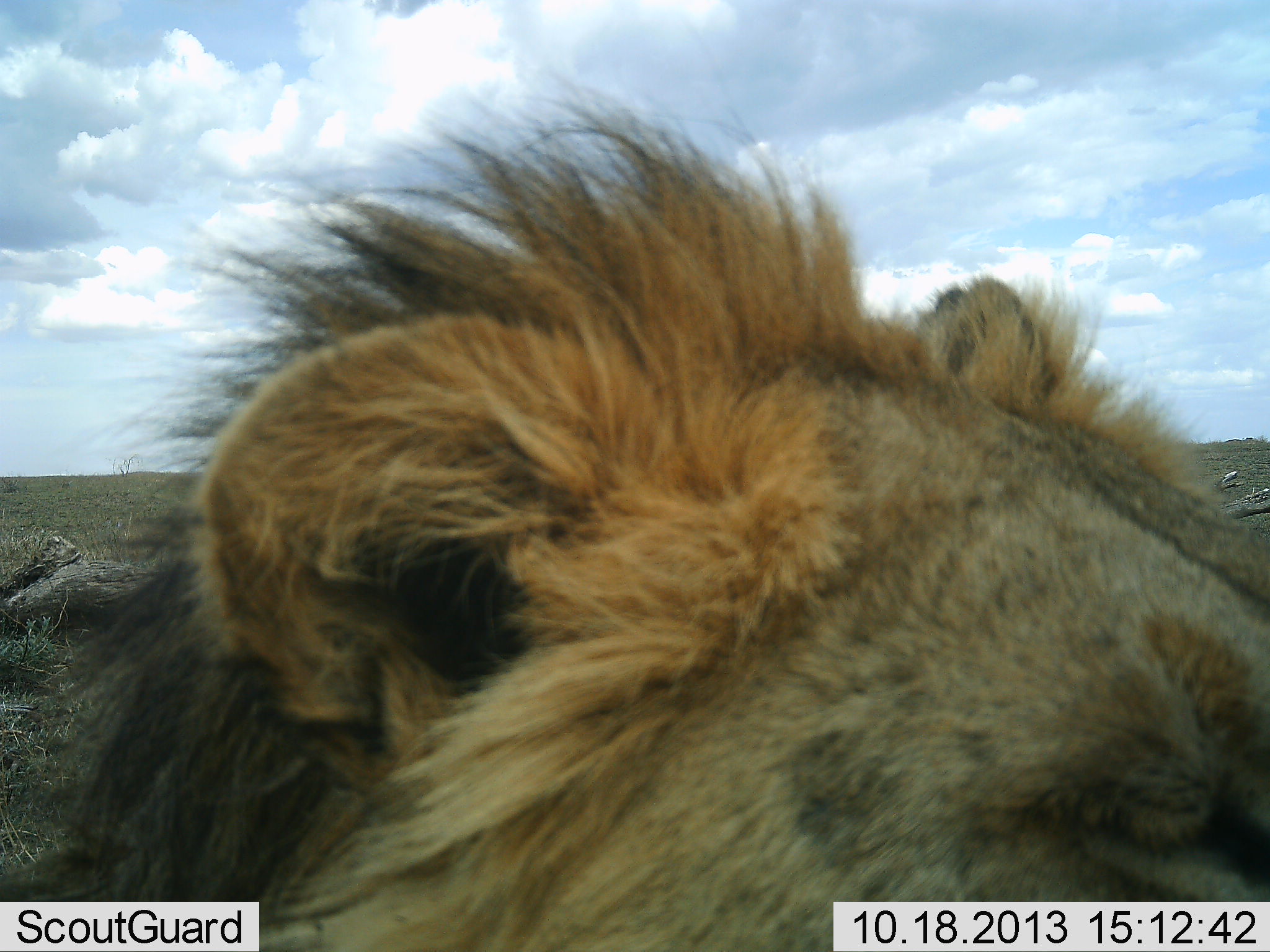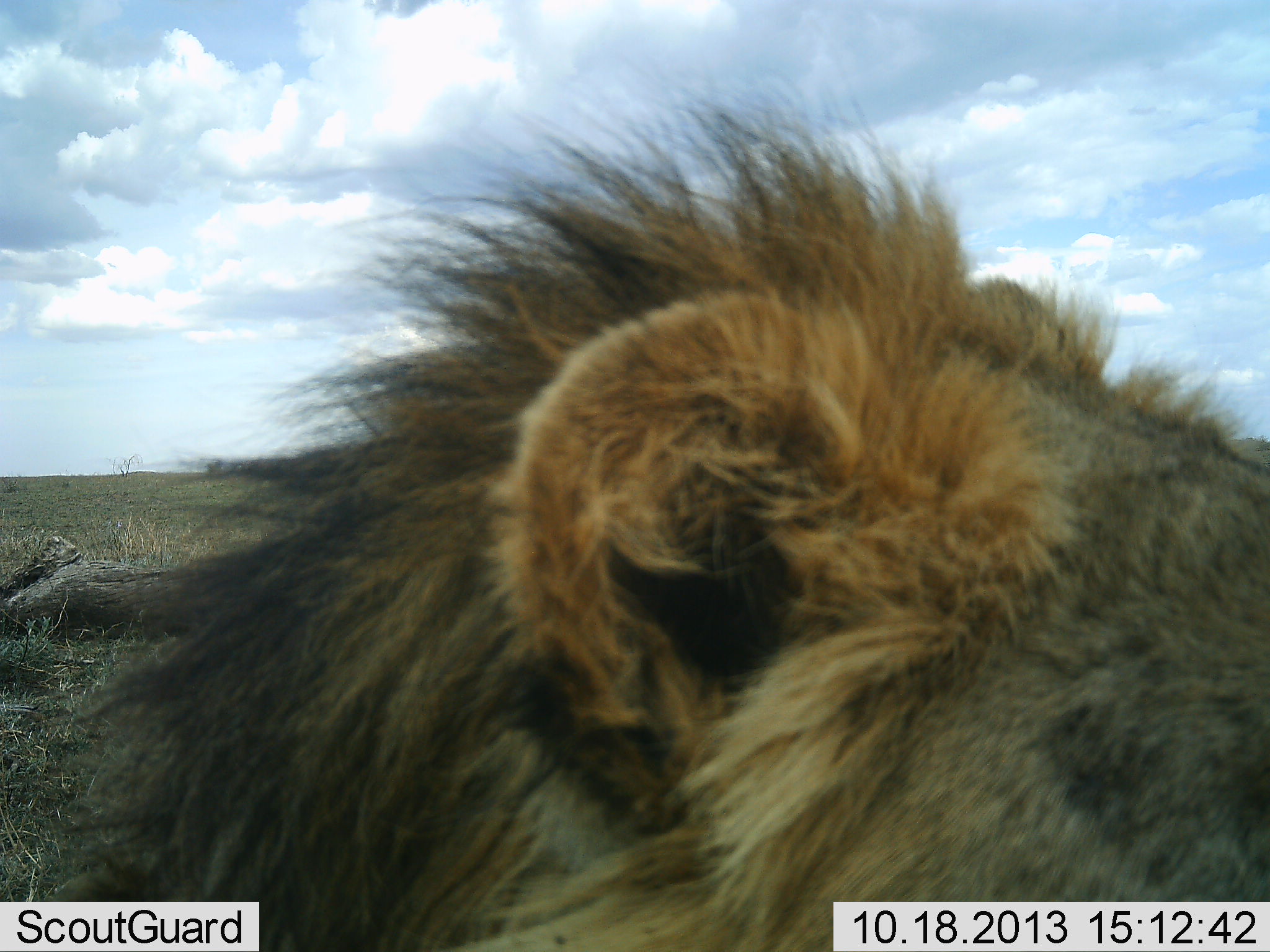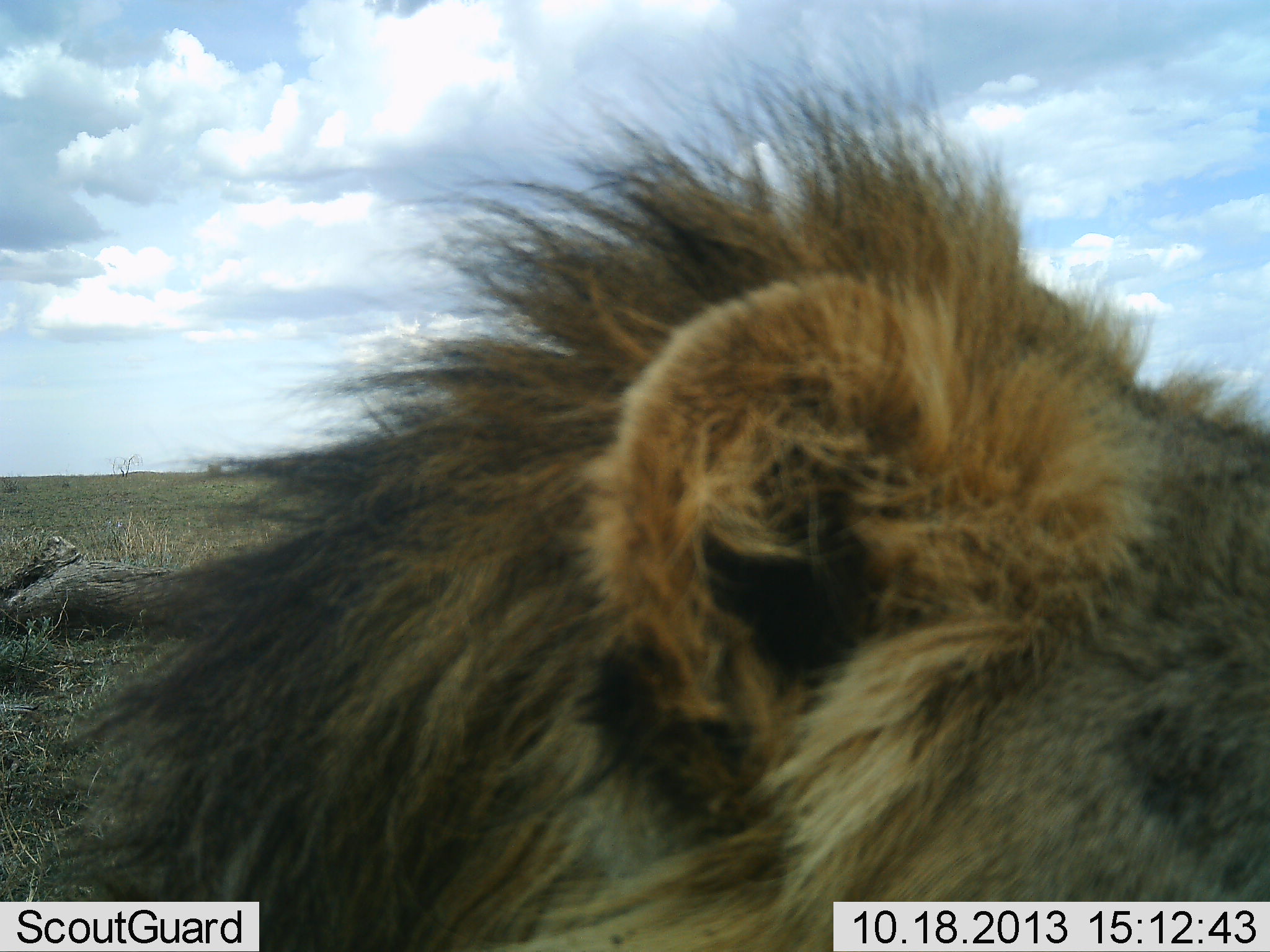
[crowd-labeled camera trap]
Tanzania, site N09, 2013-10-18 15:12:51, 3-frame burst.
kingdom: Animalia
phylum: Chordata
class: Mammalia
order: Carnivora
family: Felidae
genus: Panthera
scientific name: Panthera leo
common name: lion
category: lionmale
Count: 1.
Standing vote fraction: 26%.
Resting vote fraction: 60%.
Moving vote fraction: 17%.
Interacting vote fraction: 0%.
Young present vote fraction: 5%.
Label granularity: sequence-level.